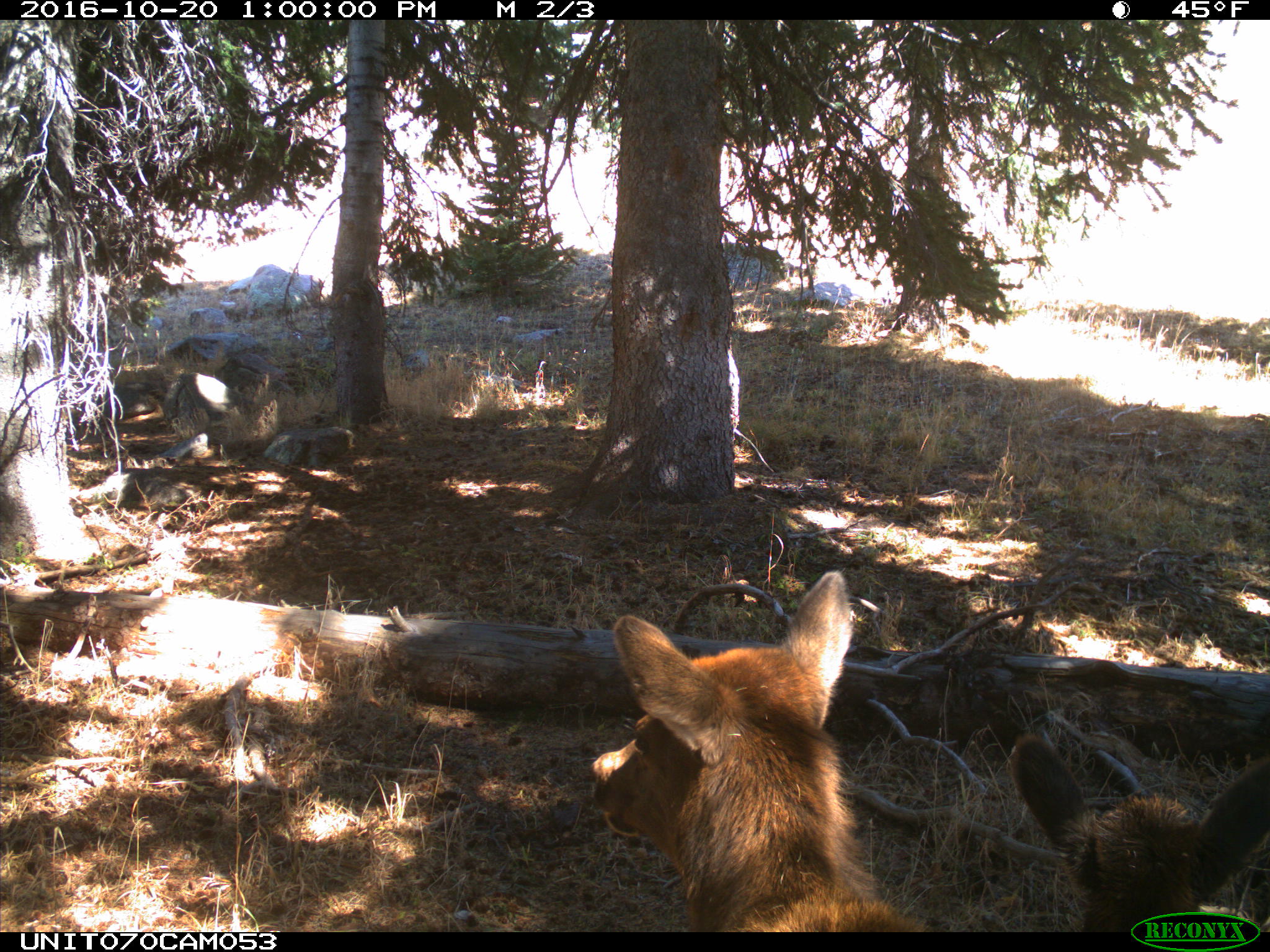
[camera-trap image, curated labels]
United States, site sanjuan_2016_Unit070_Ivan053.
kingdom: Animalia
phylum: Chordata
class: Mammalia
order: Artiodactyla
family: Cervidae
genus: Cervus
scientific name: Cervus elaphus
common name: red deer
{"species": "Cervus elaphus (red deer)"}